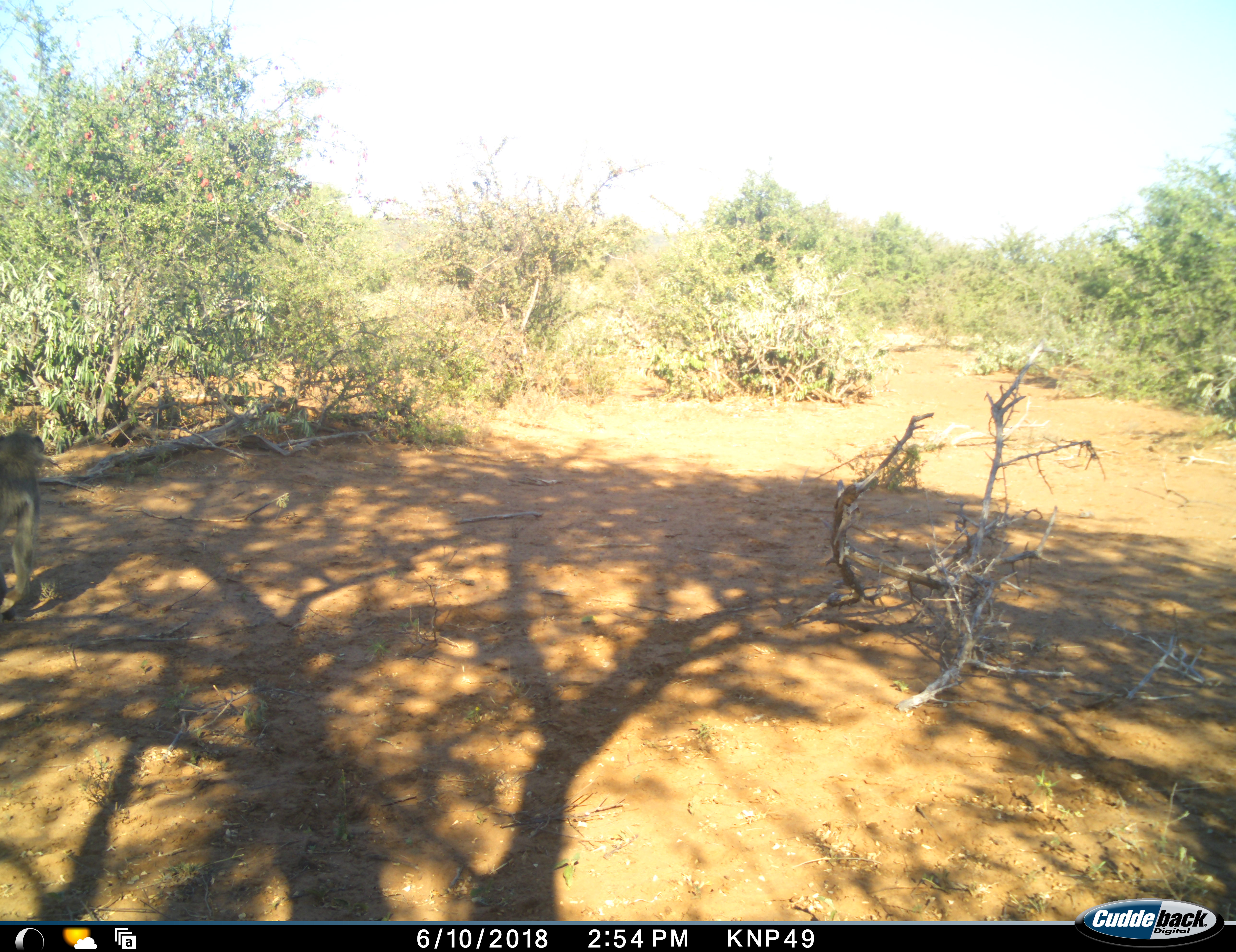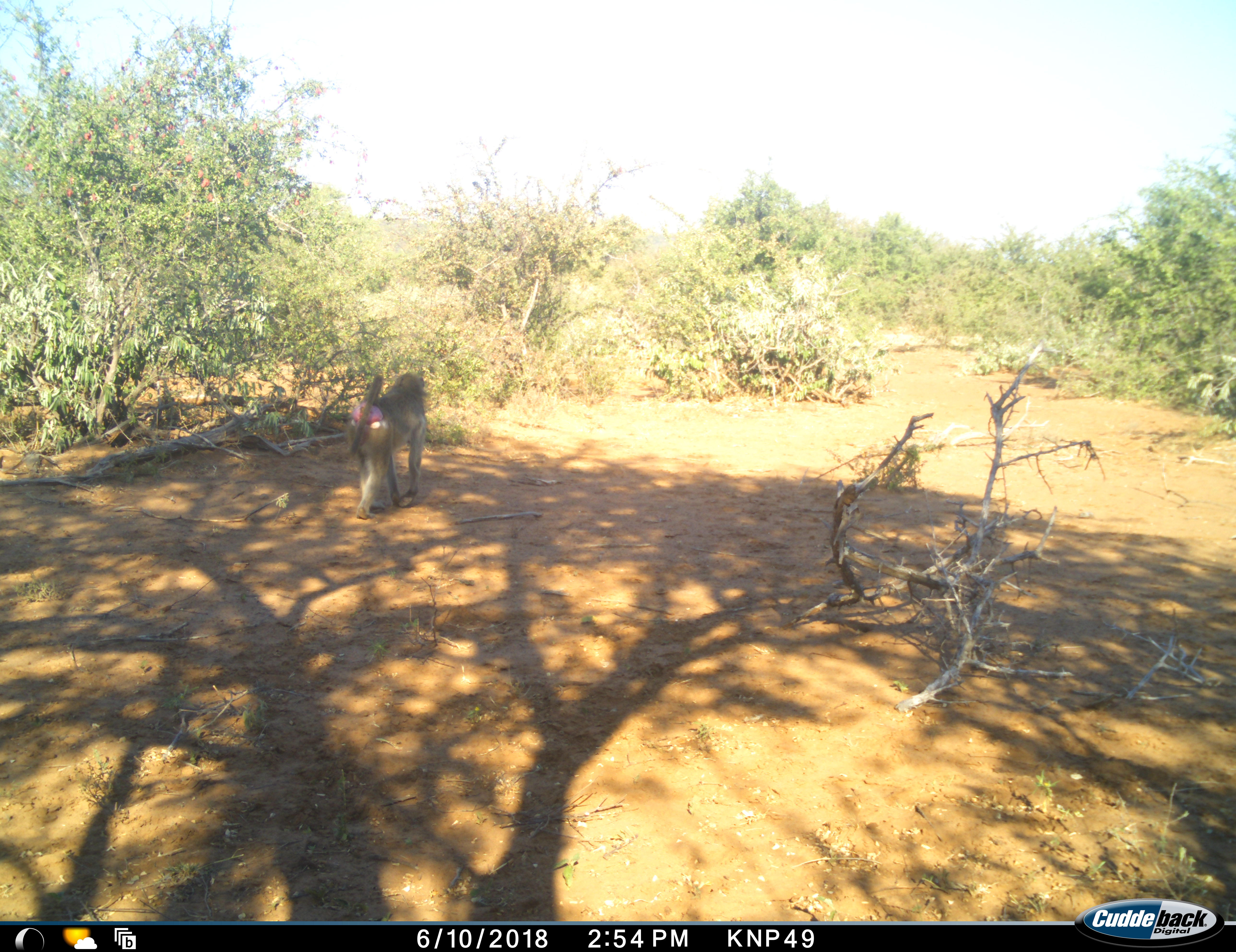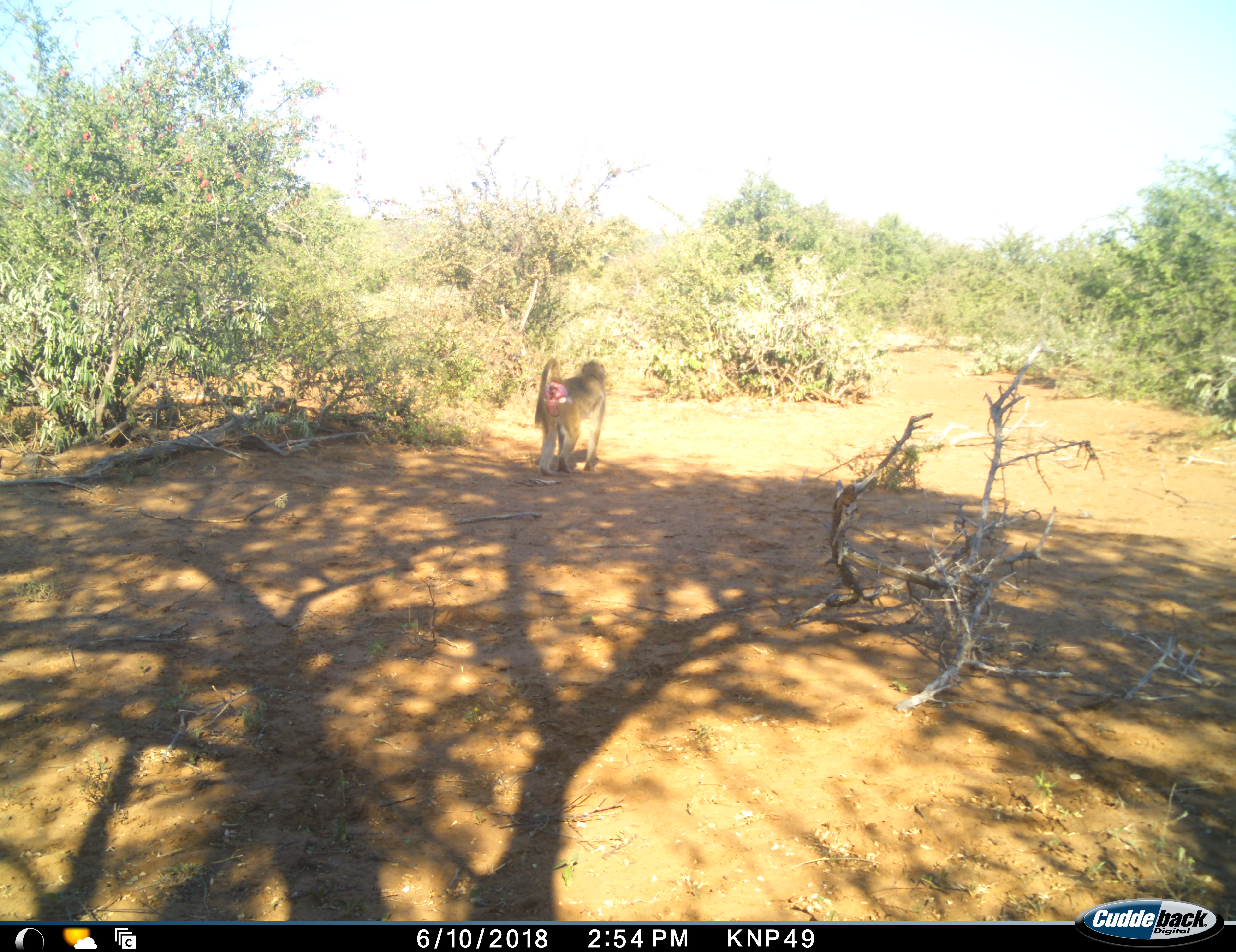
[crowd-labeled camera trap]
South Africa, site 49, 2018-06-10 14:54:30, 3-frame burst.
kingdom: Animalia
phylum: Chordata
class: Mammalia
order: Primates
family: Cercopithecidae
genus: Papio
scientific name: Papio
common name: baboon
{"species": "baboon (Papio)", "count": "1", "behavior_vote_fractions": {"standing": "0%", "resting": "0%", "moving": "100%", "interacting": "0%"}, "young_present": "0%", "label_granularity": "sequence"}